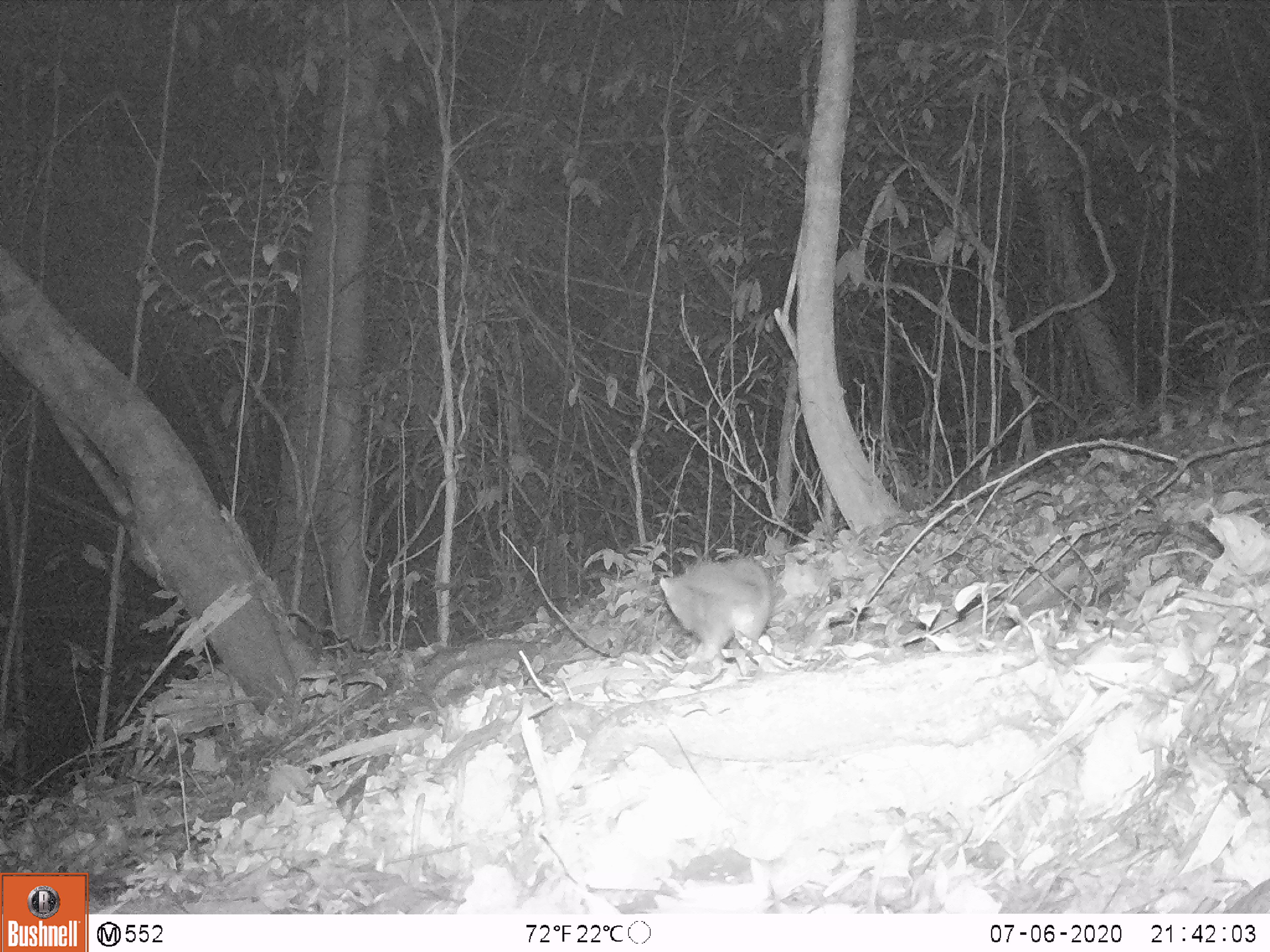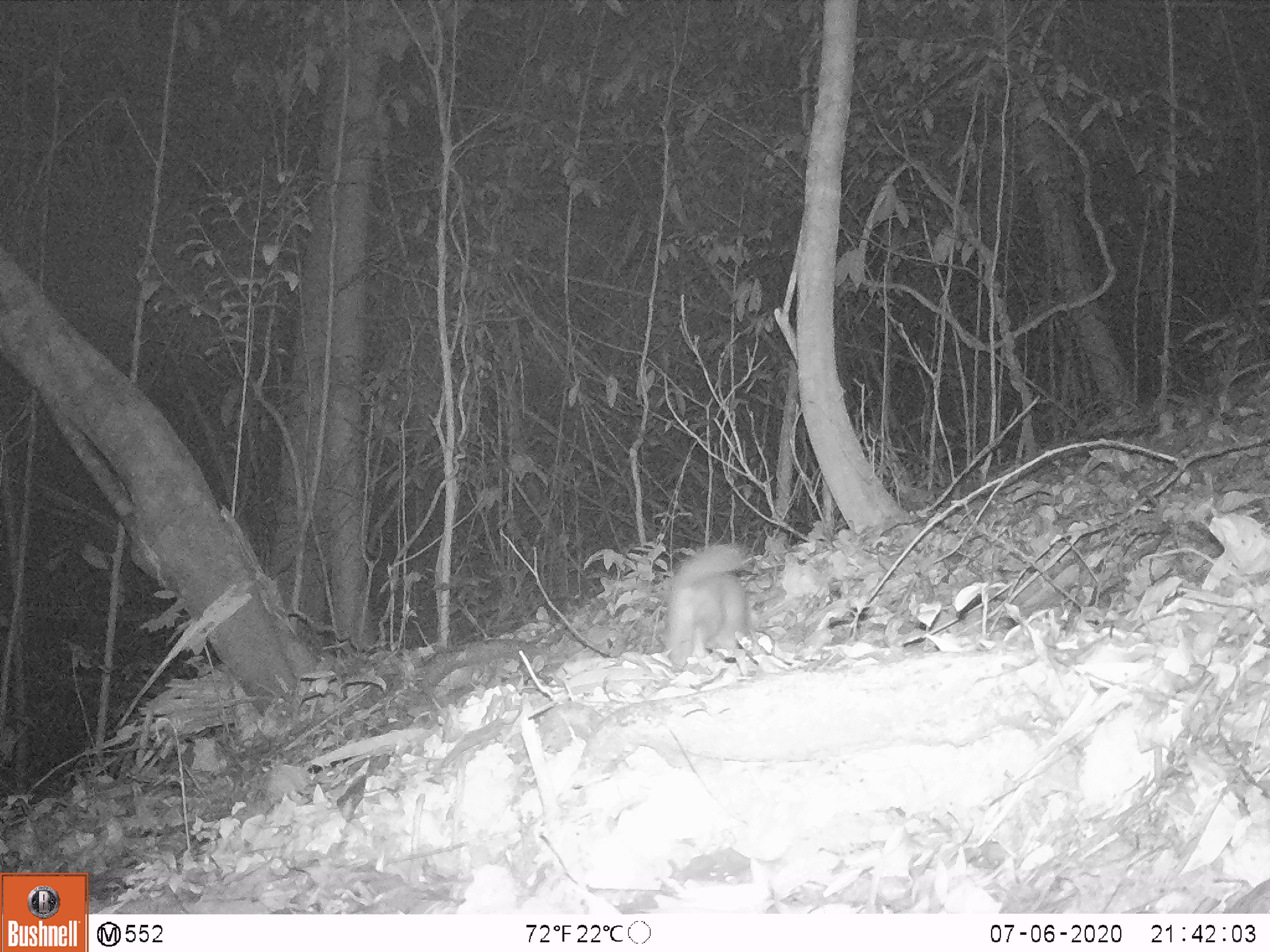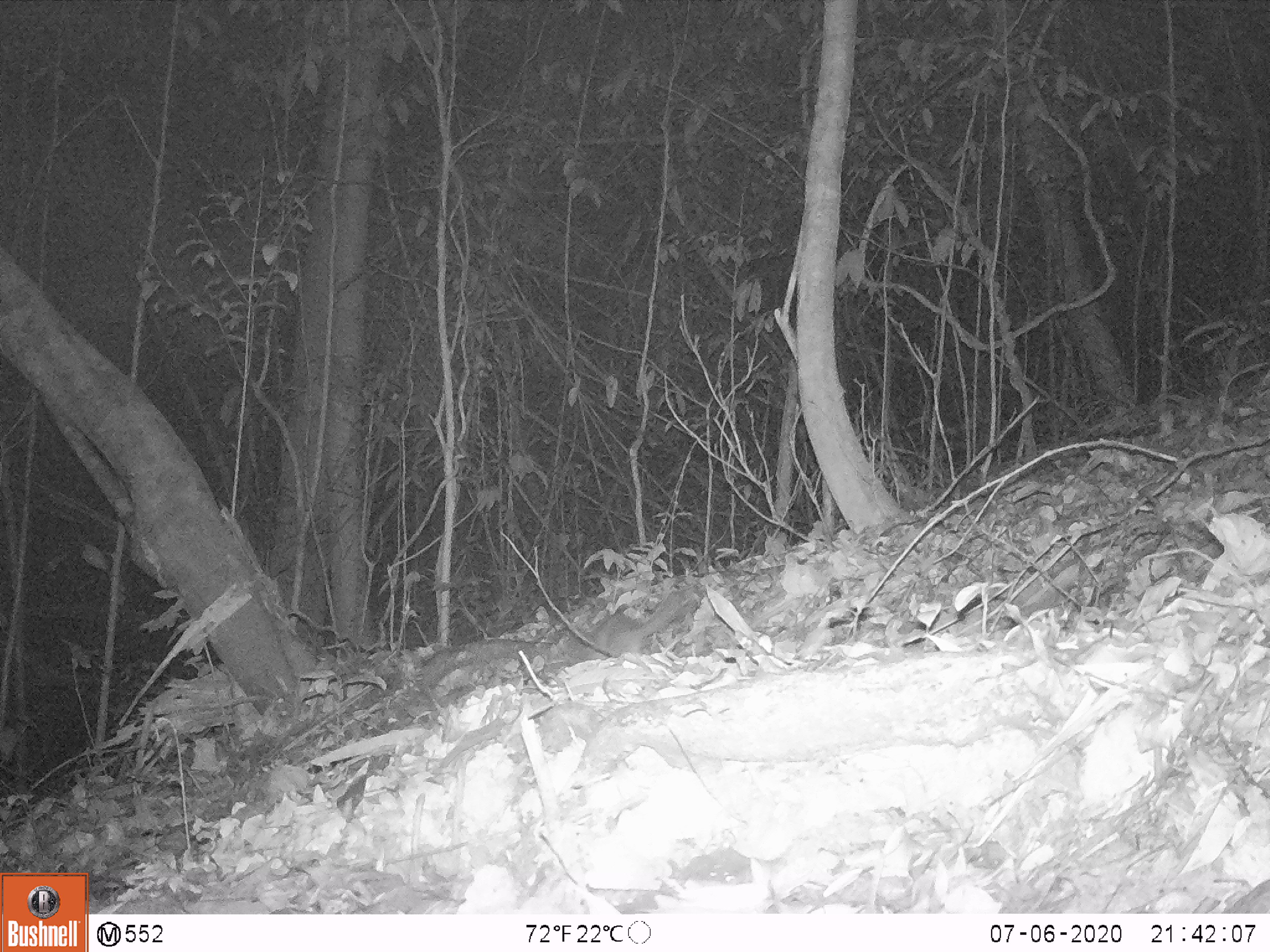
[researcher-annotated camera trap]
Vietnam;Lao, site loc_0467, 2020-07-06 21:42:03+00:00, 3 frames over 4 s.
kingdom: Animalia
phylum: Chordata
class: Mammalia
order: Carnivora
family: Mustelidae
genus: Melogale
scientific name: Melogale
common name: ferret badger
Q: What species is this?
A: Ferret badger (Melogale).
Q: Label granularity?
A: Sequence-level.